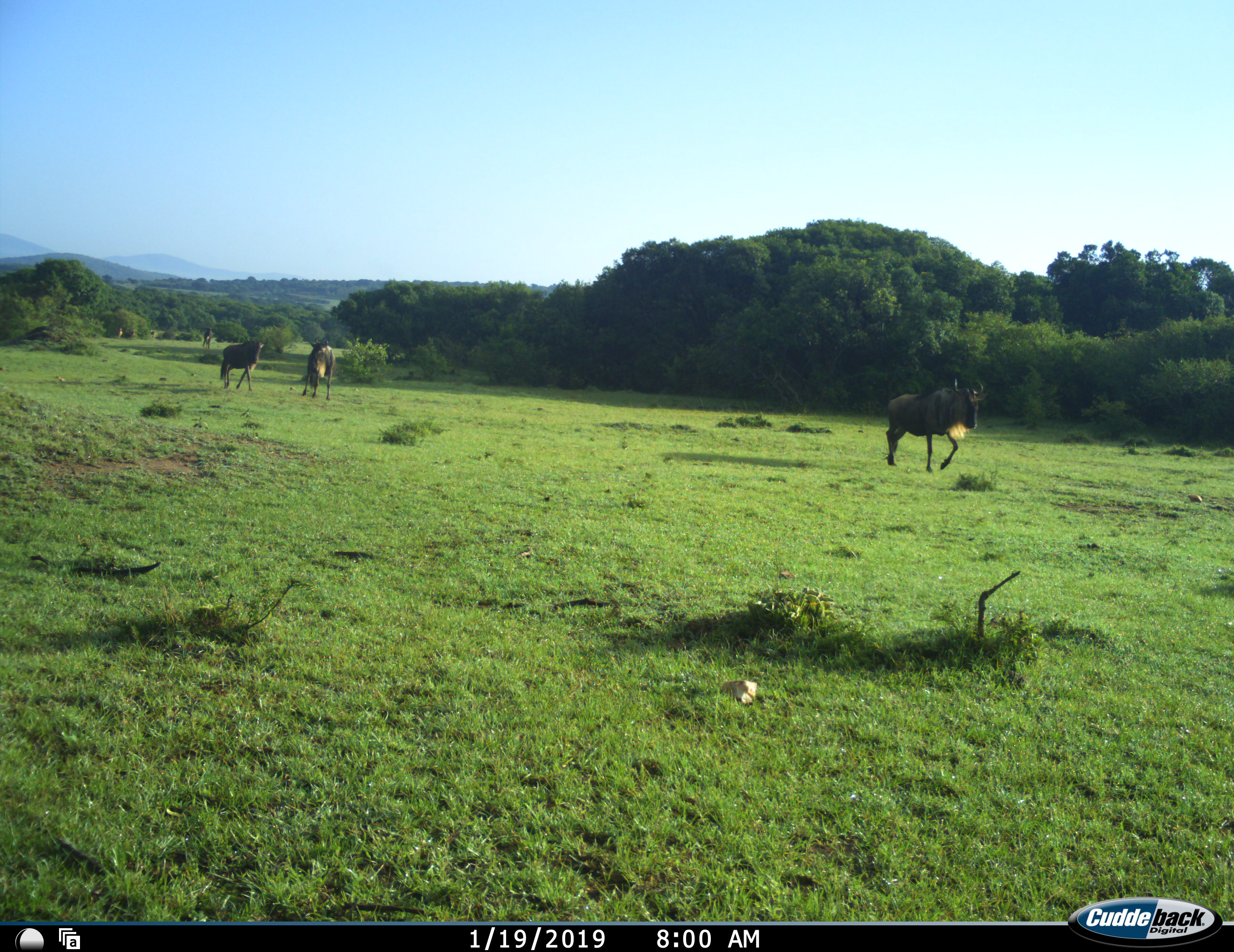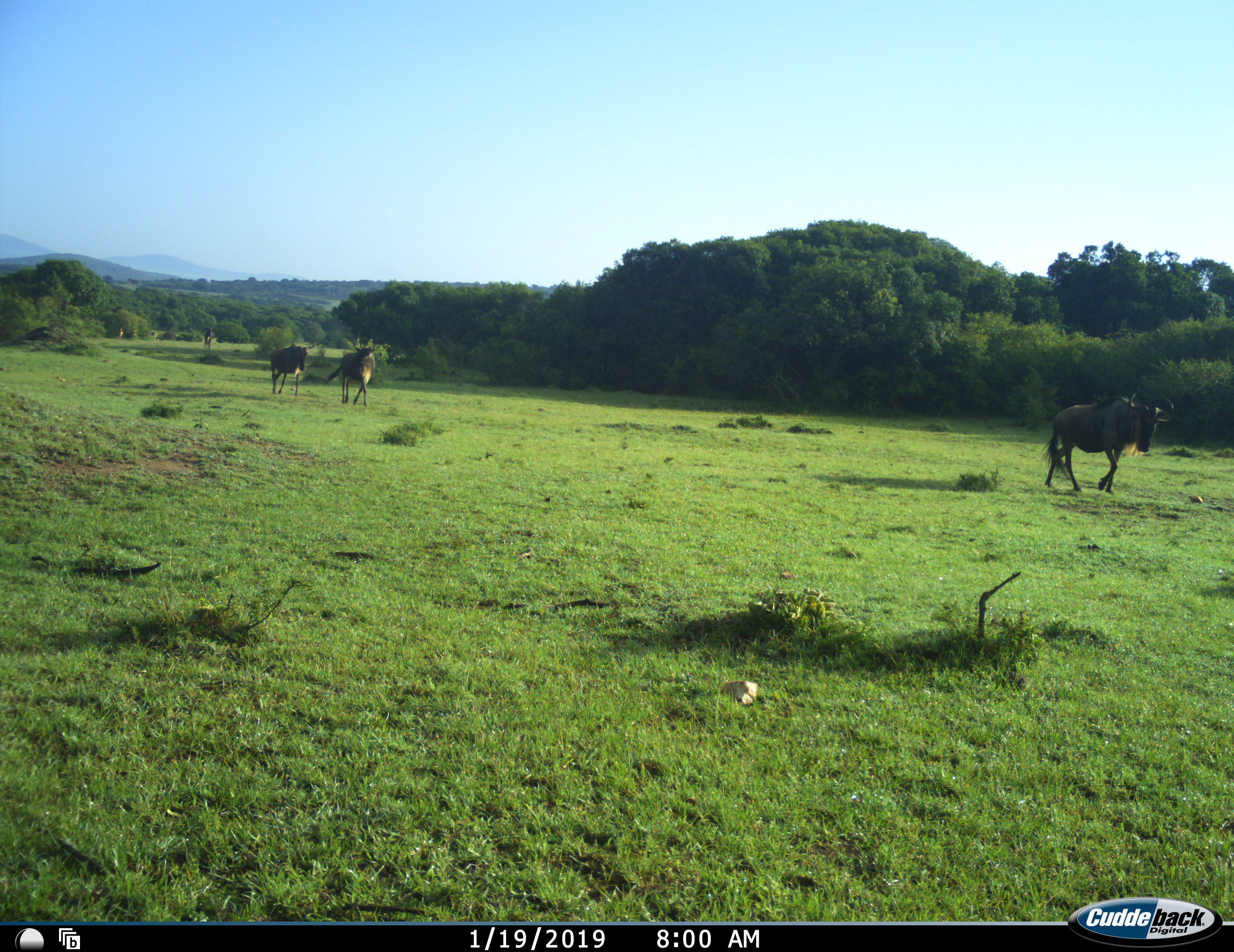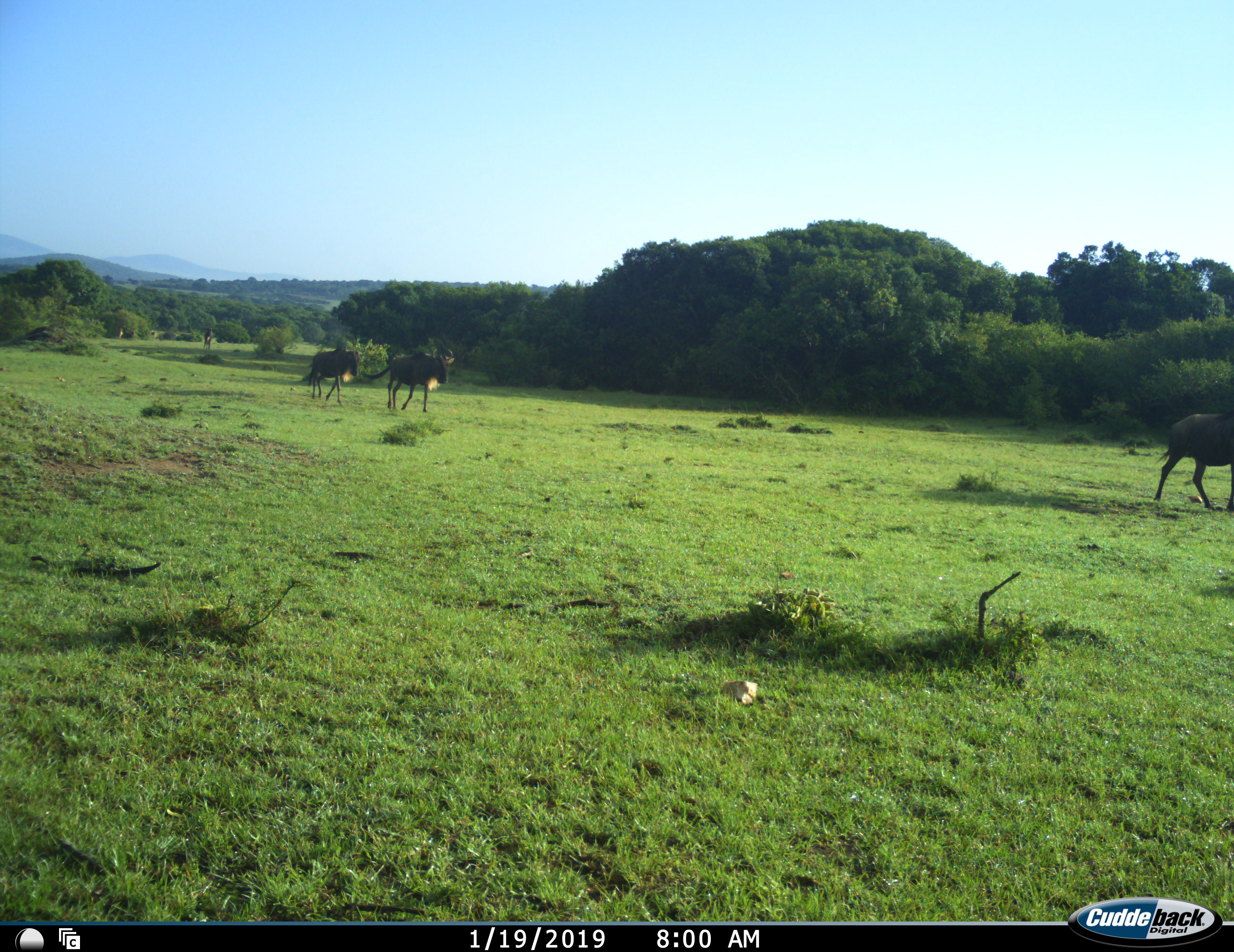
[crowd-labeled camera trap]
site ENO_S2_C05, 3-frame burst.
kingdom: Animalia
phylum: Chordata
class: Mammalia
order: Artiodactyla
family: Bovidae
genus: Connochaetes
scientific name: Connochaetes taurinus taurinus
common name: blue wildebeest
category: wildebeestblue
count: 3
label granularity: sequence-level